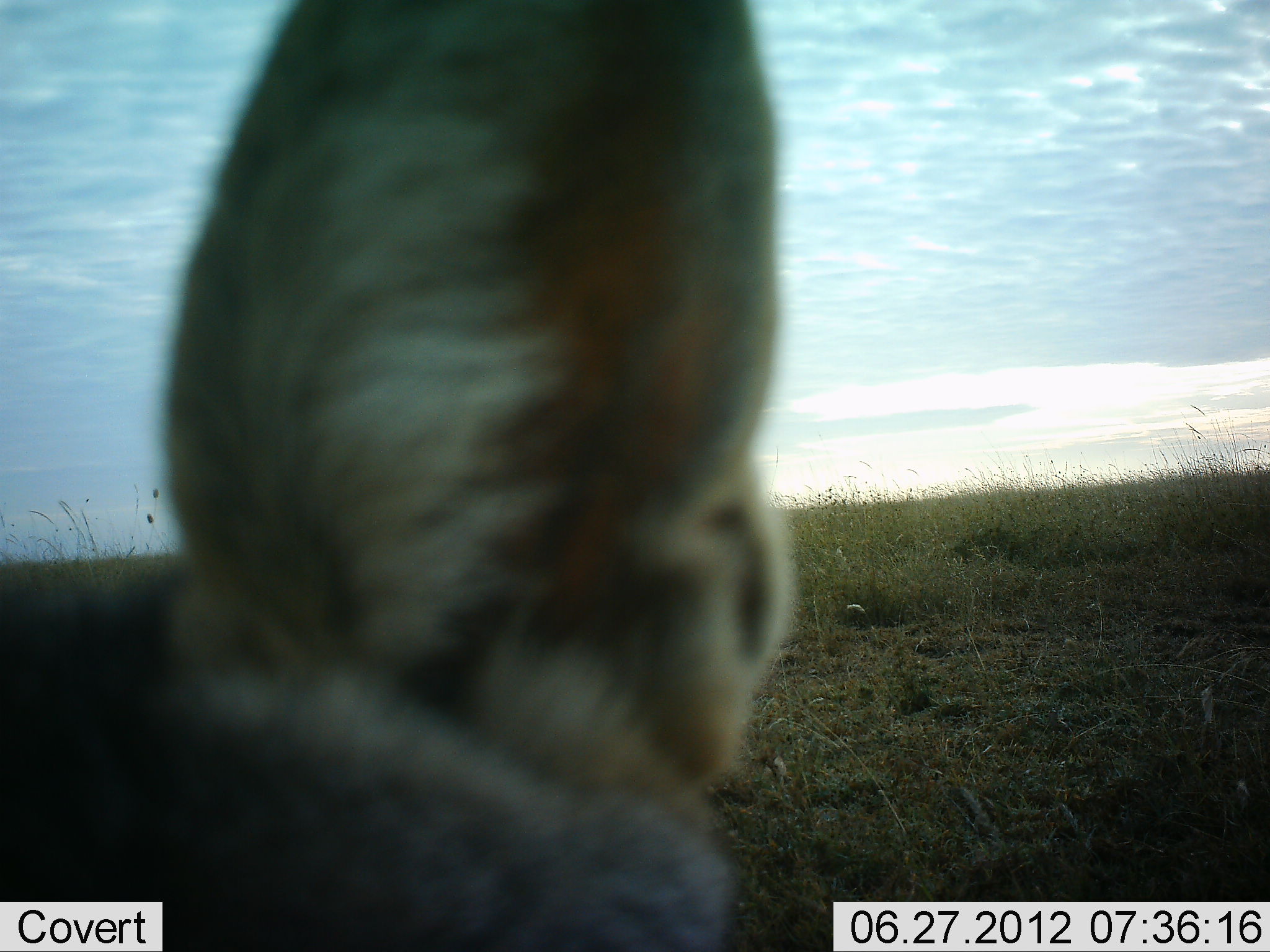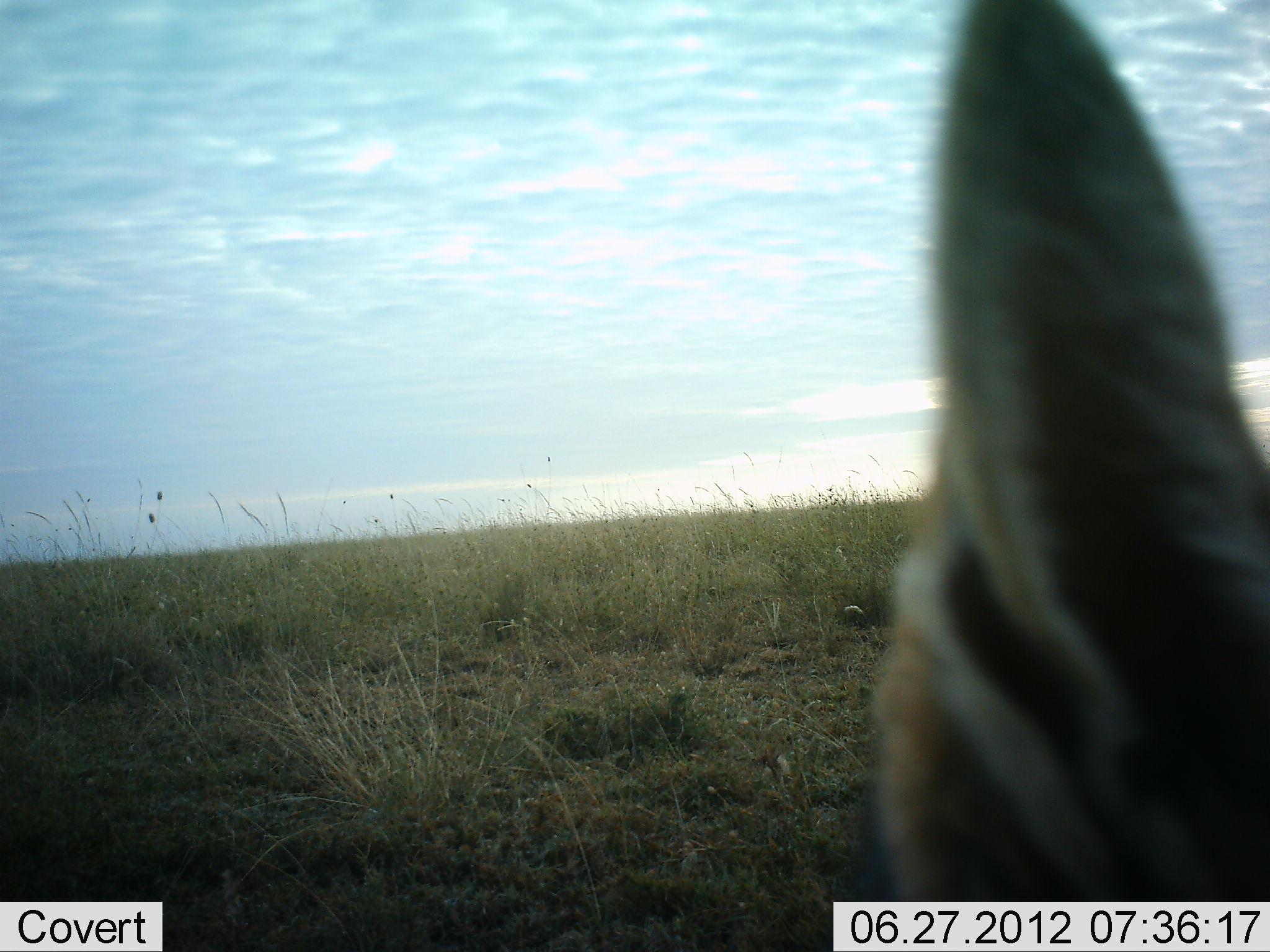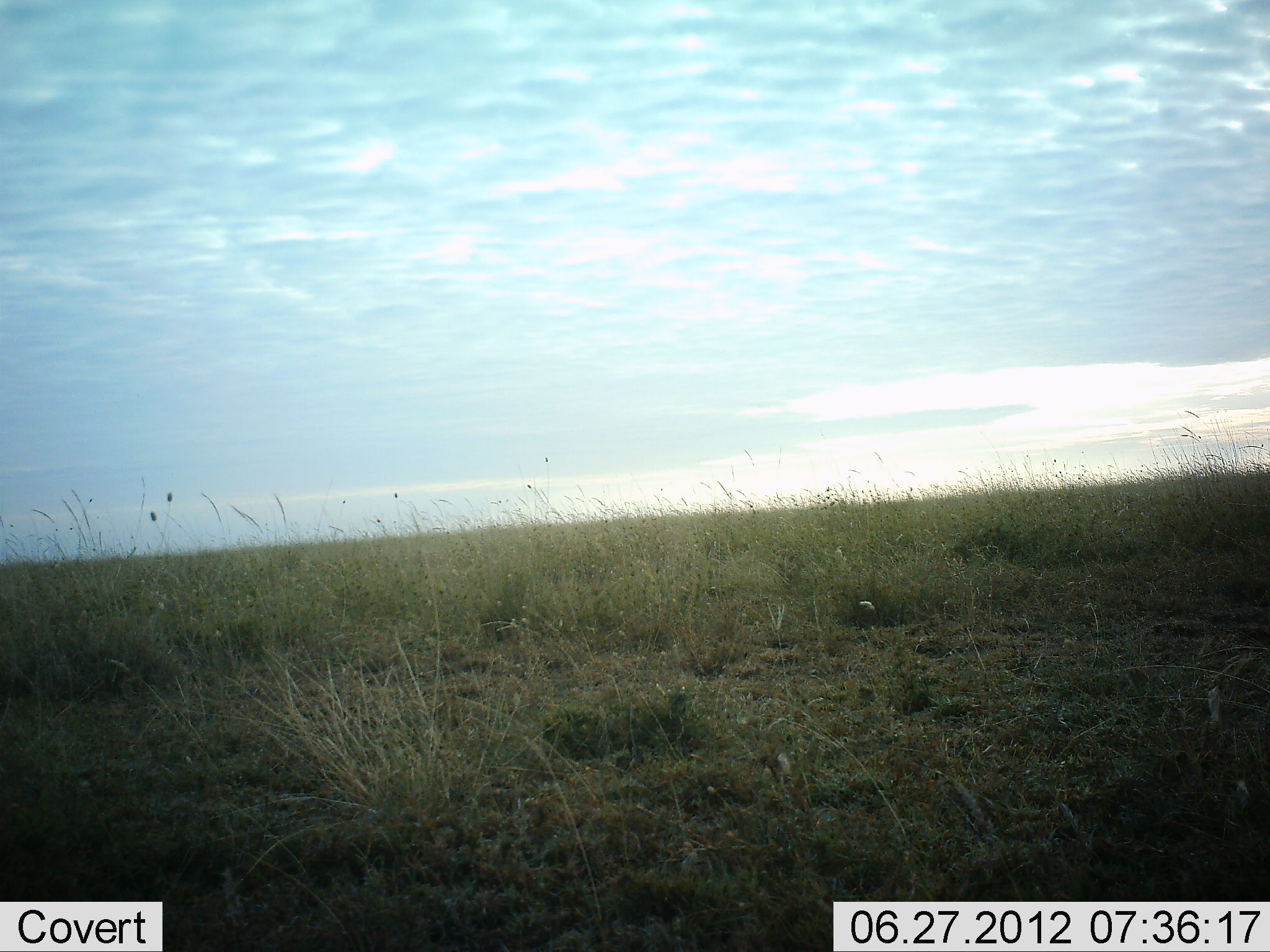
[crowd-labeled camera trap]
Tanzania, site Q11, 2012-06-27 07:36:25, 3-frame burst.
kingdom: Animalia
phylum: Chordata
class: Mammalia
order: Artiodactyla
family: Bovidae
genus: Eudorcas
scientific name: Eudorcas thomsonii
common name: thomson's gazelle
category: gazellethomsons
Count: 1.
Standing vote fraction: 57%.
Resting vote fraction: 0%.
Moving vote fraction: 43%.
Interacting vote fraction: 0%.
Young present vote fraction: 0%.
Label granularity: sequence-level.